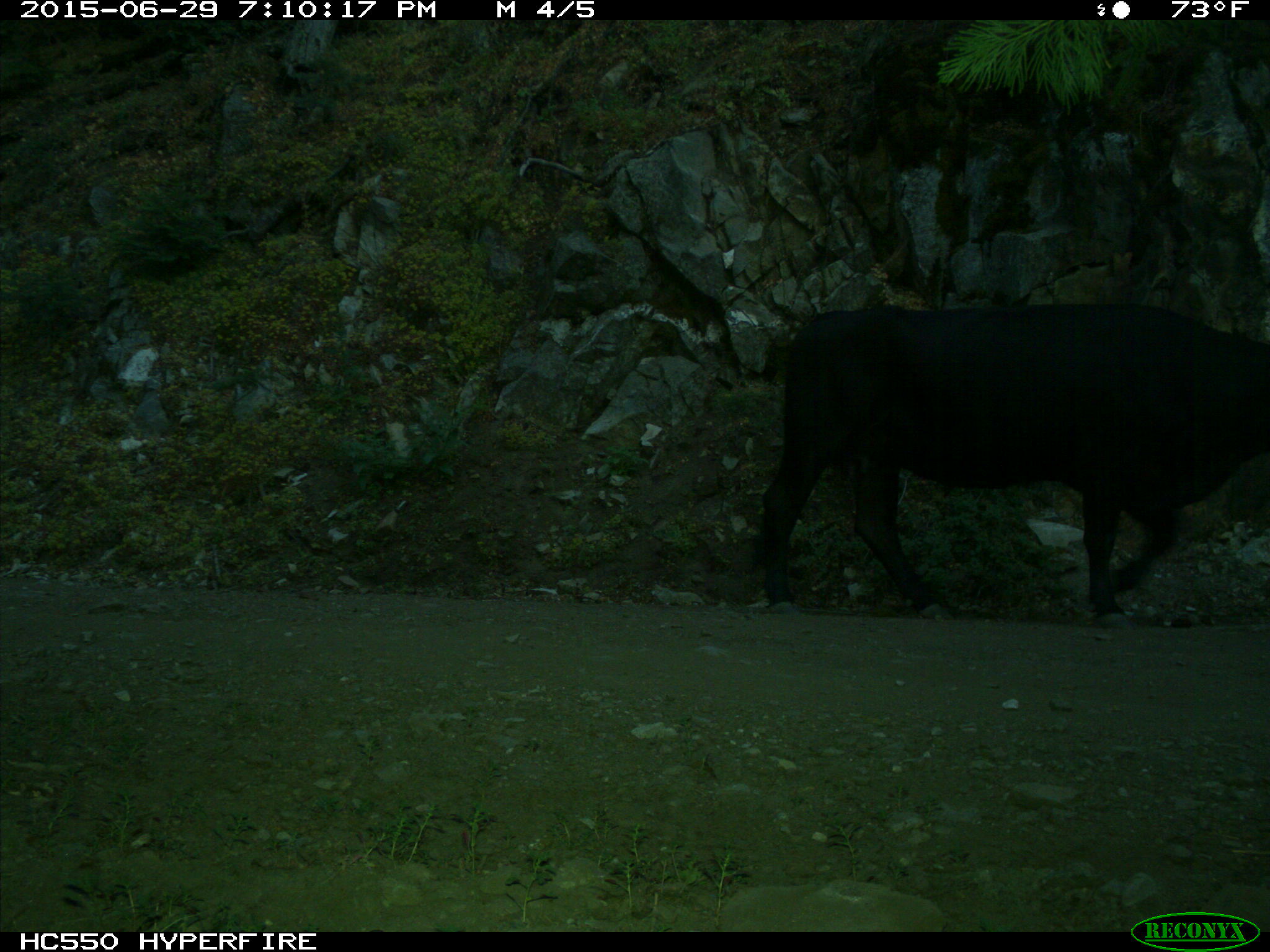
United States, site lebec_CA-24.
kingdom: Animalia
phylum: Chordata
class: Mammalia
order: Artiodactyla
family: Bovidae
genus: Bos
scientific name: Bos taurus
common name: domestic cow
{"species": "Bos taurus (domestic cow)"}